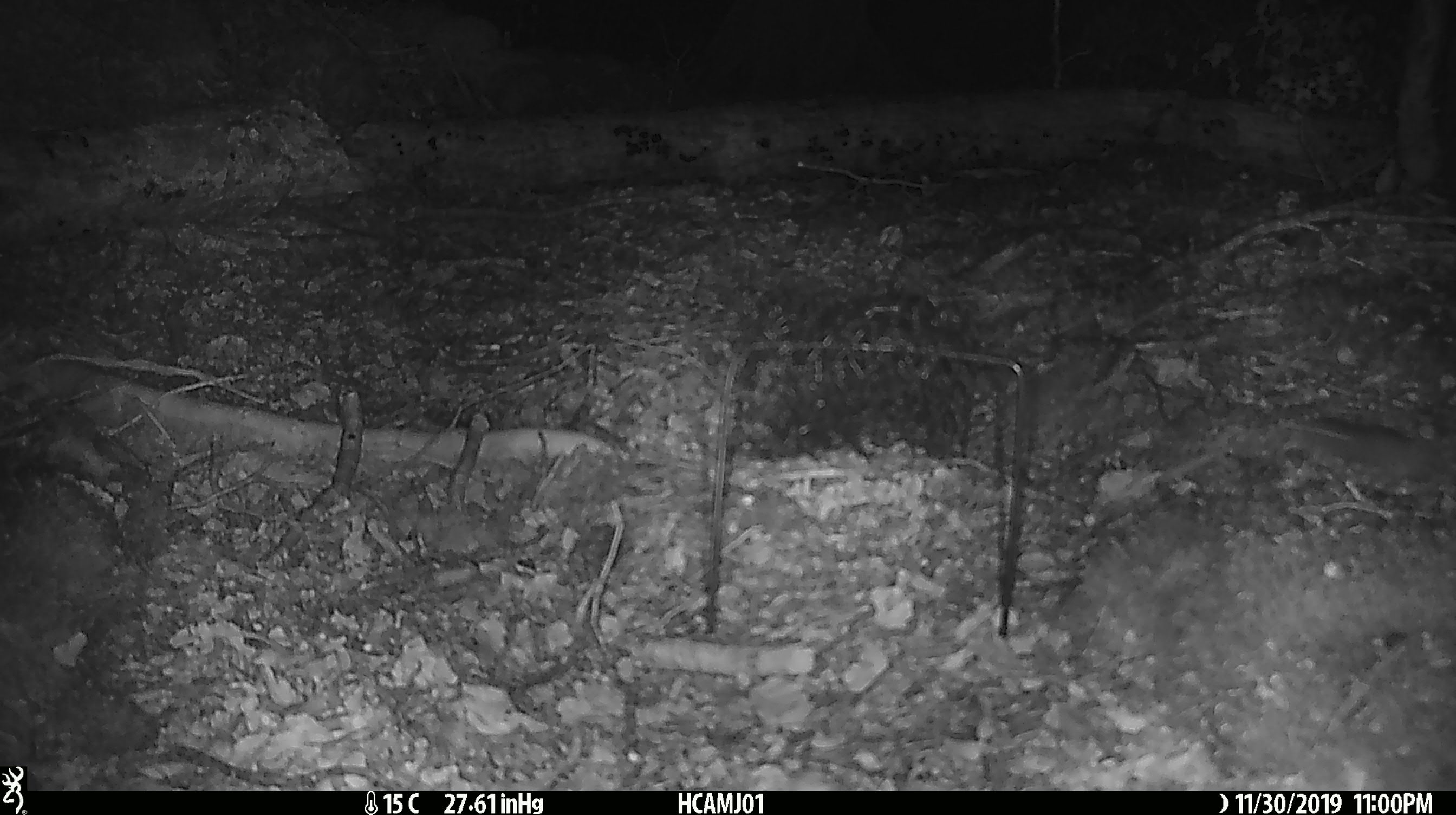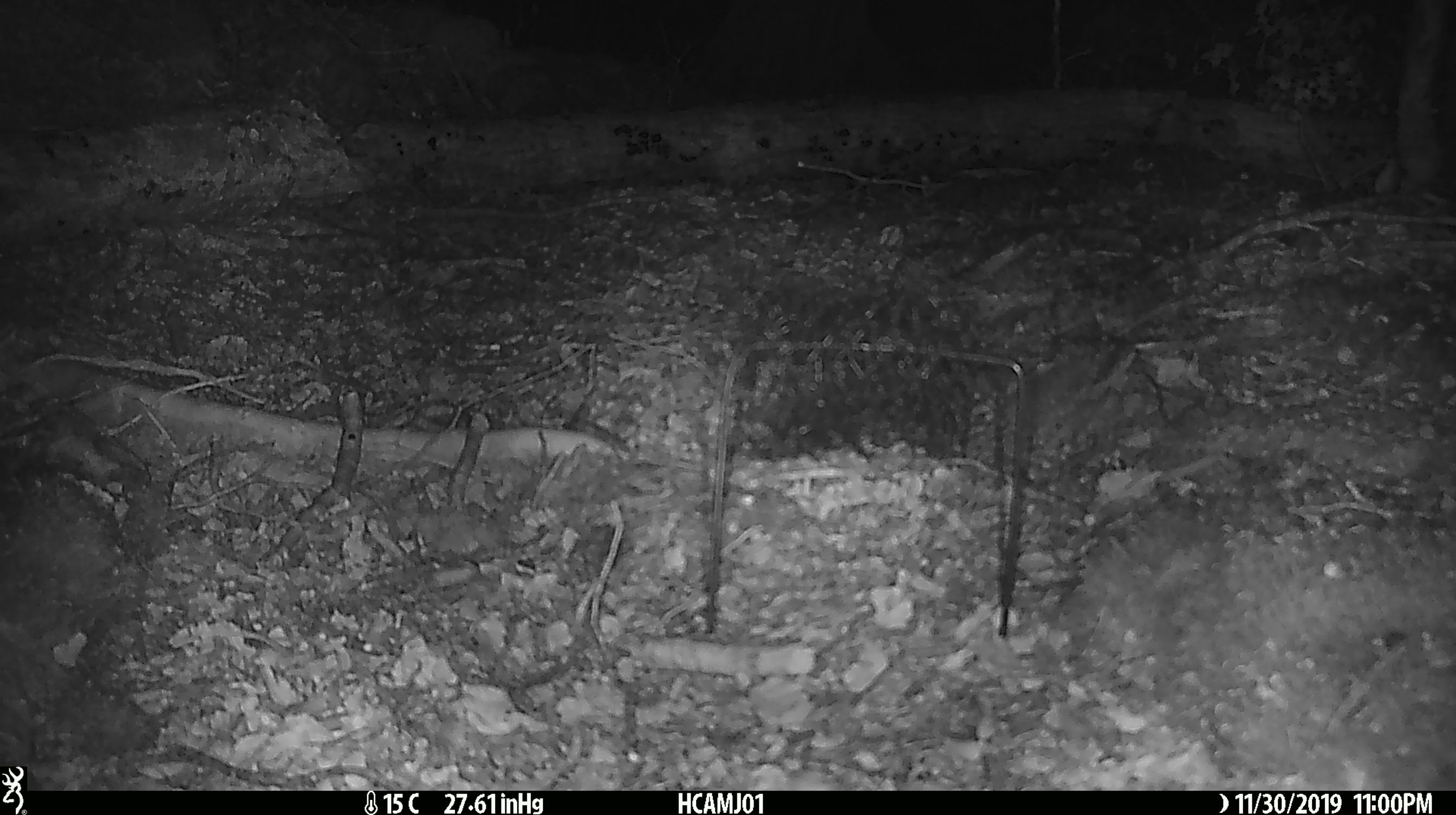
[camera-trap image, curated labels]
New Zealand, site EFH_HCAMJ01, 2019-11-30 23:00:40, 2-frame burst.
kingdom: Animalia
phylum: Chordata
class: Mammalia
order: Rodentia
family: Muridae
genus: Mus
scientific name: Mus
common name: mouse